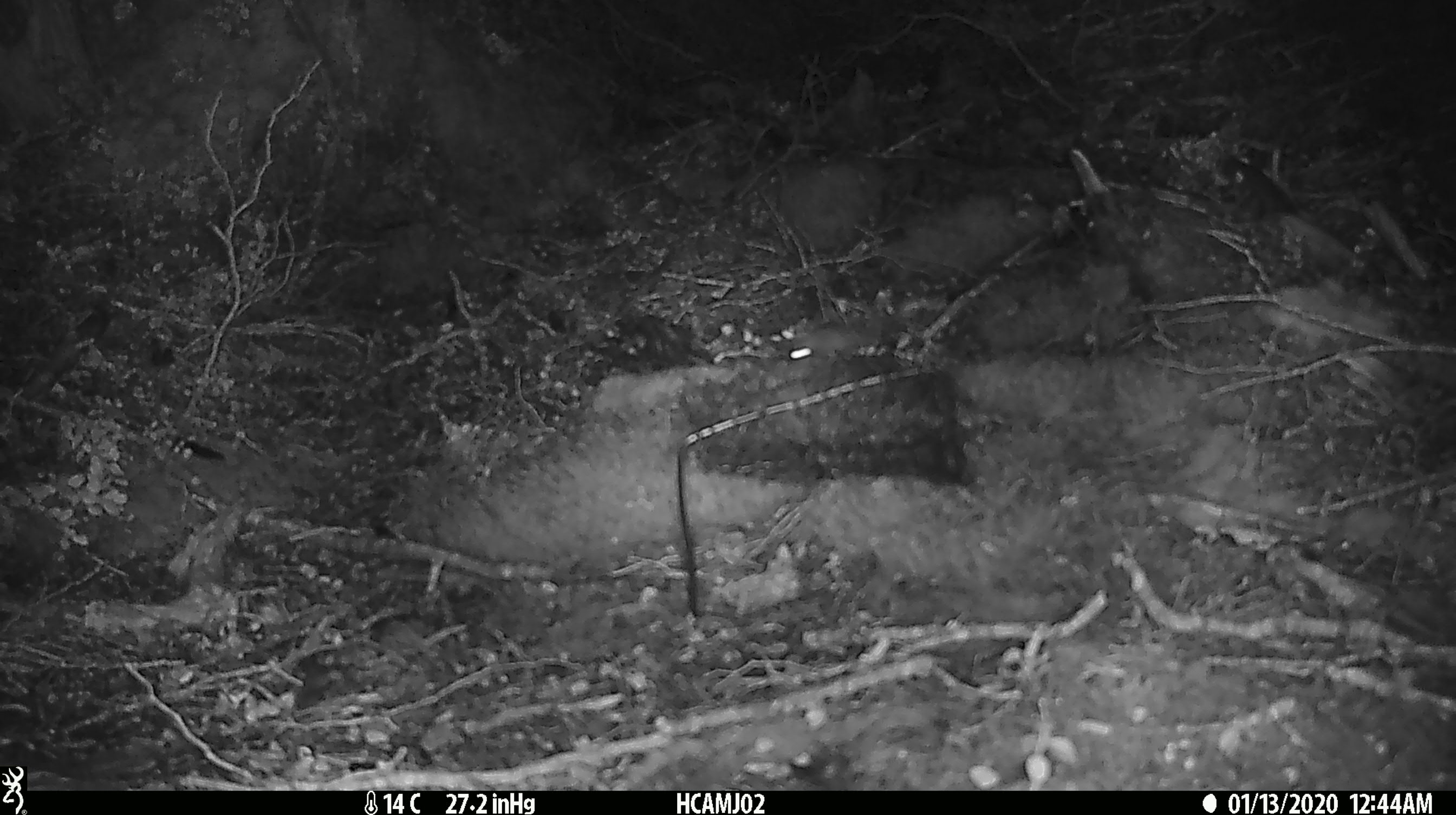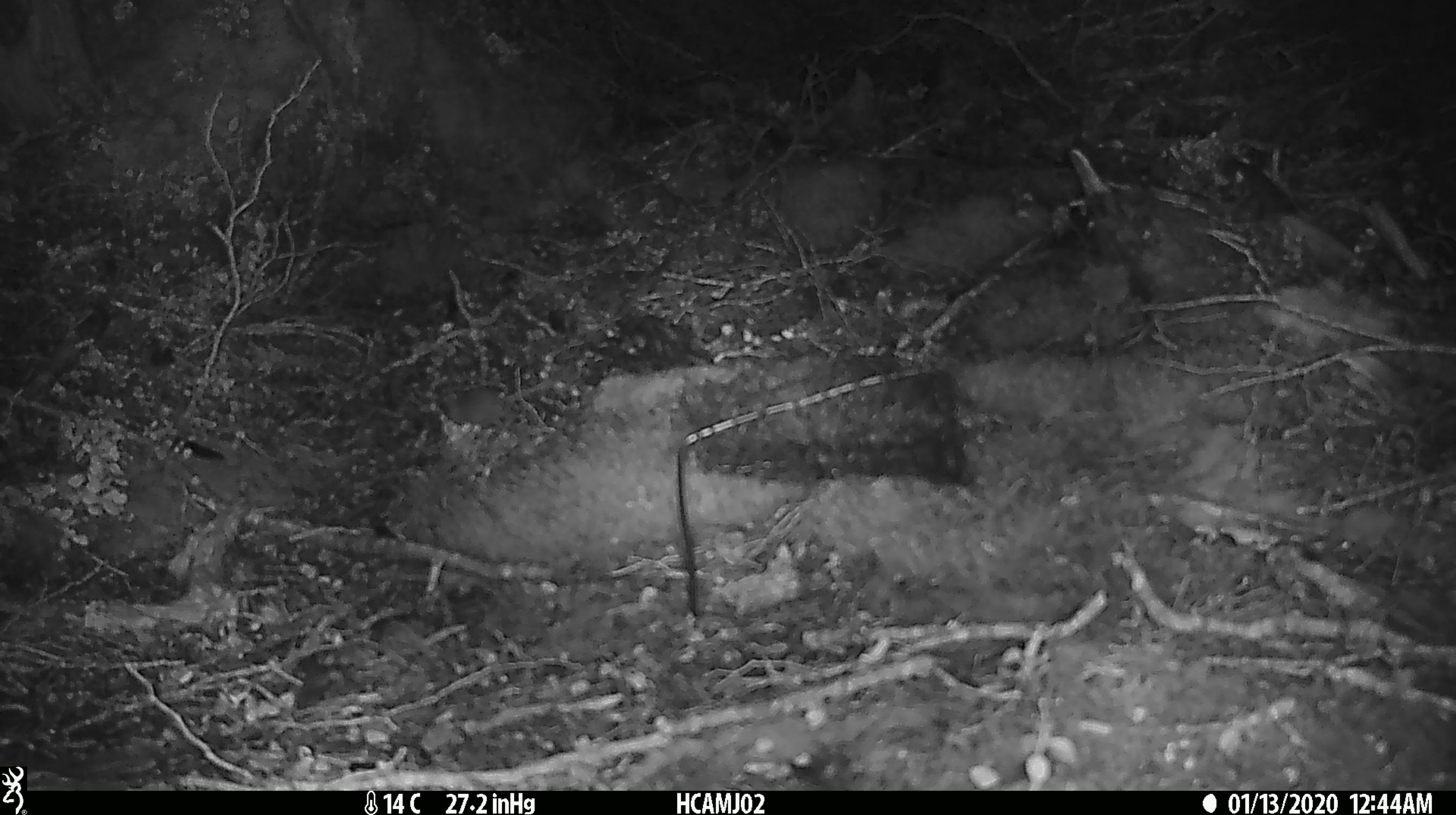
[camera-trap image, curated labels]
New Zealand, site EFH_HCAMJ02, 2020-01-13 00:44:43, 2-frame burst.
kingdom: Animalia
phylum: Chordata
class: Mammalia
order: Rodentia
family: Muridae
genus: Mus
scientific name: Mus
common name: mouse